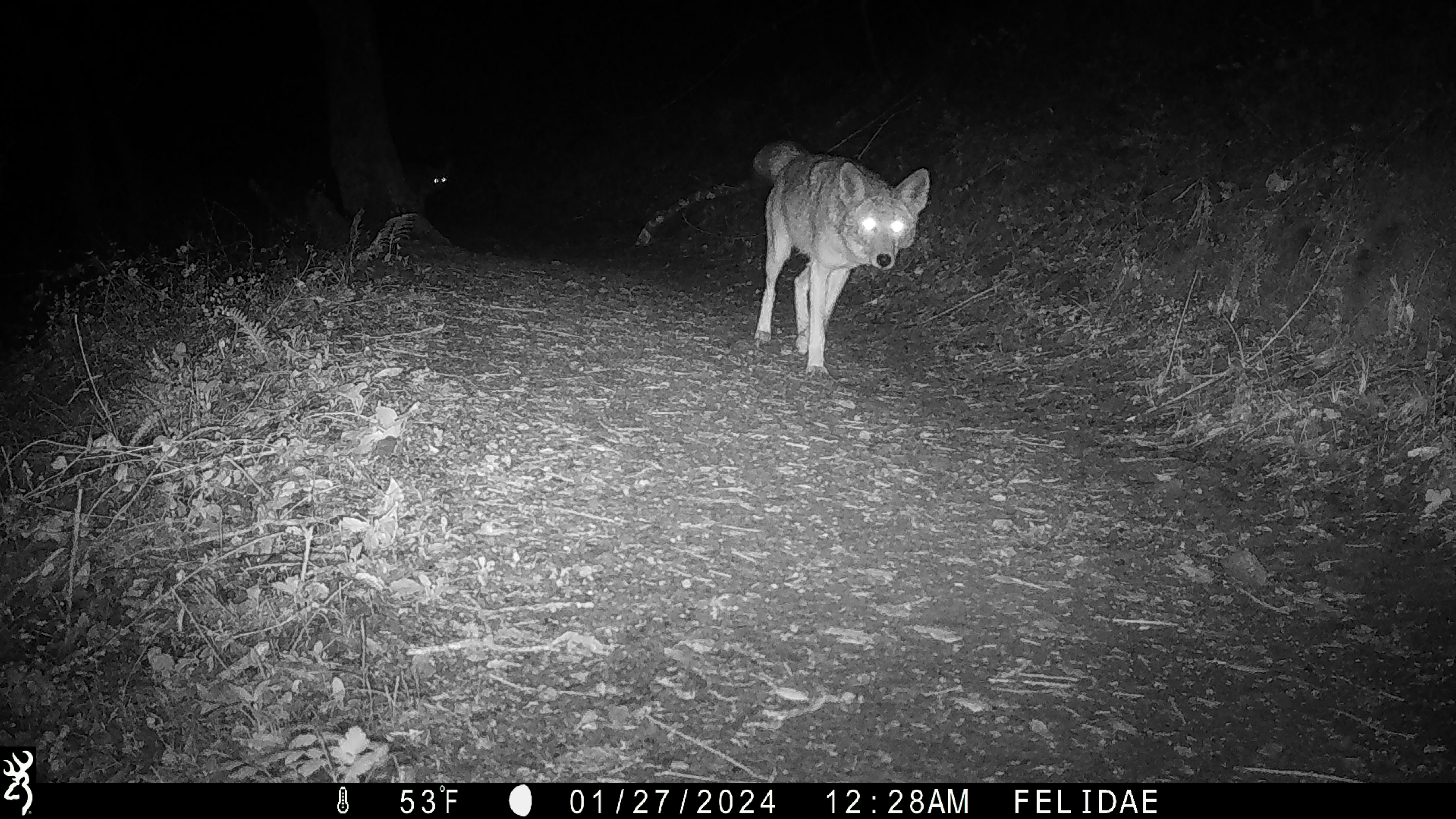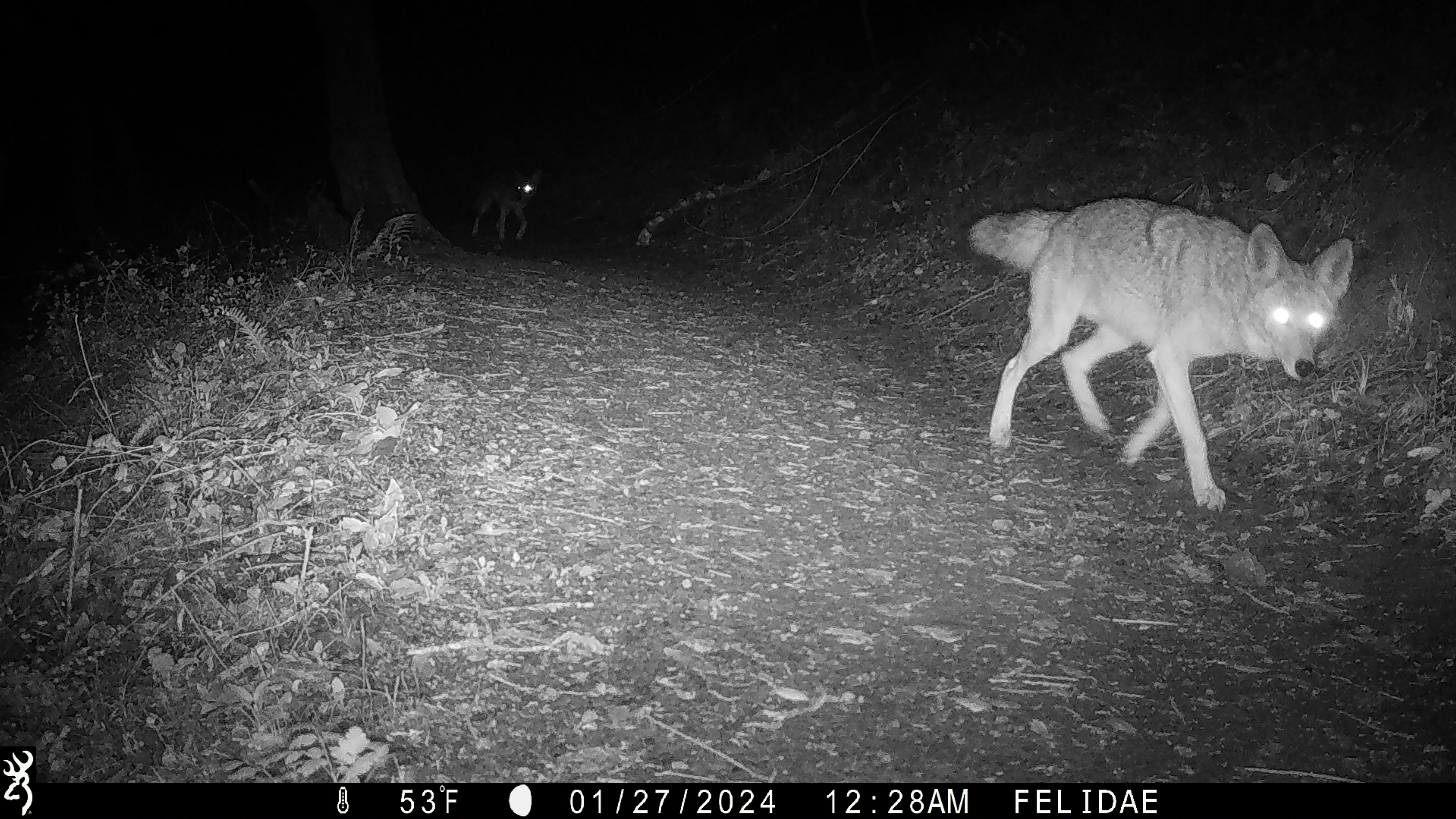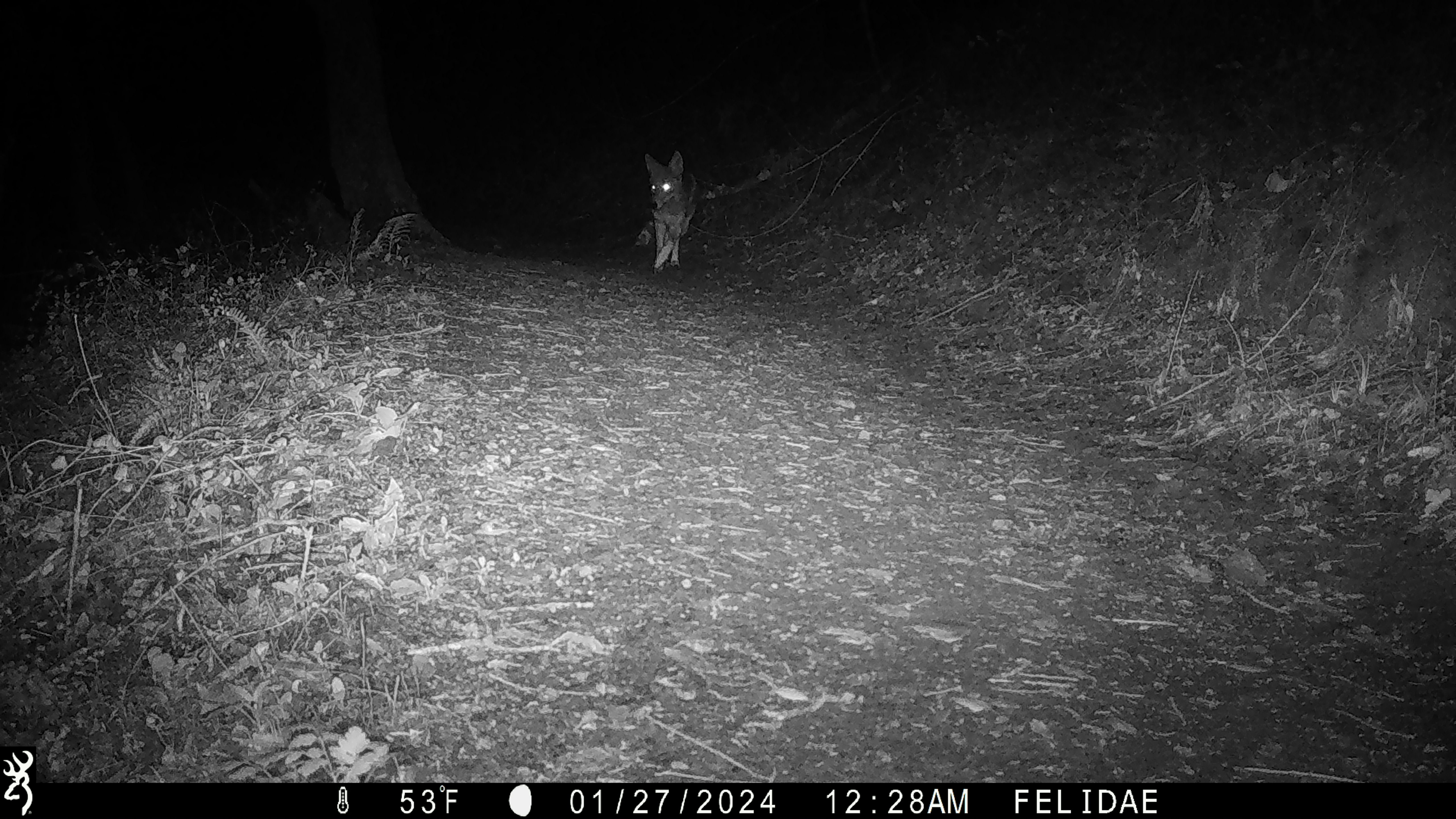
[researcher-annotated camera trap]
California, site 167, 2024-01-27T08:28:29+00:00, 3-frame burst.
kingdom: Animalia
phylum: Chordata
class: Mammalia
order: Carnivora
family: Canidae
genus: Canis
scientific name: Canis latrans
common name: coyote